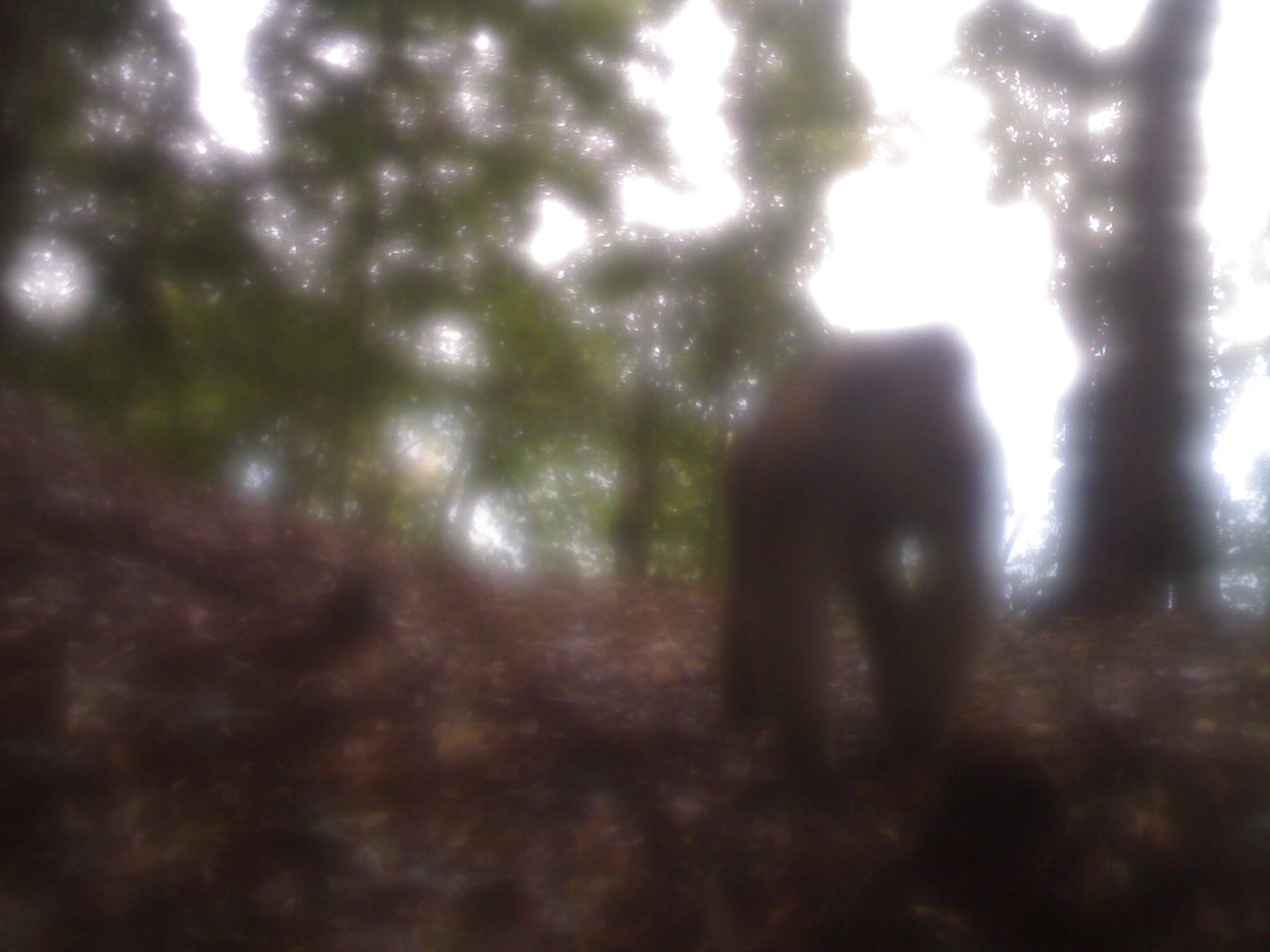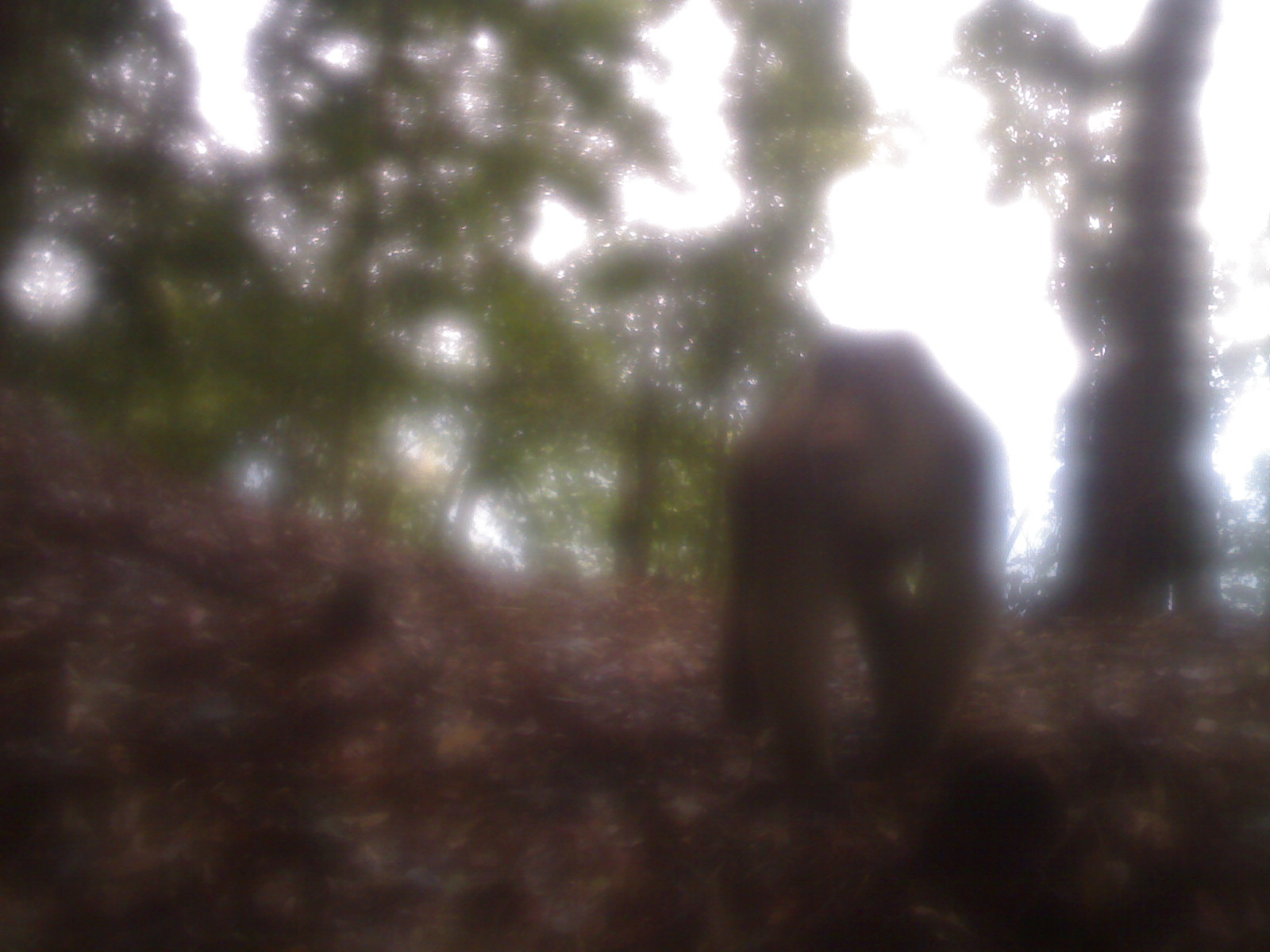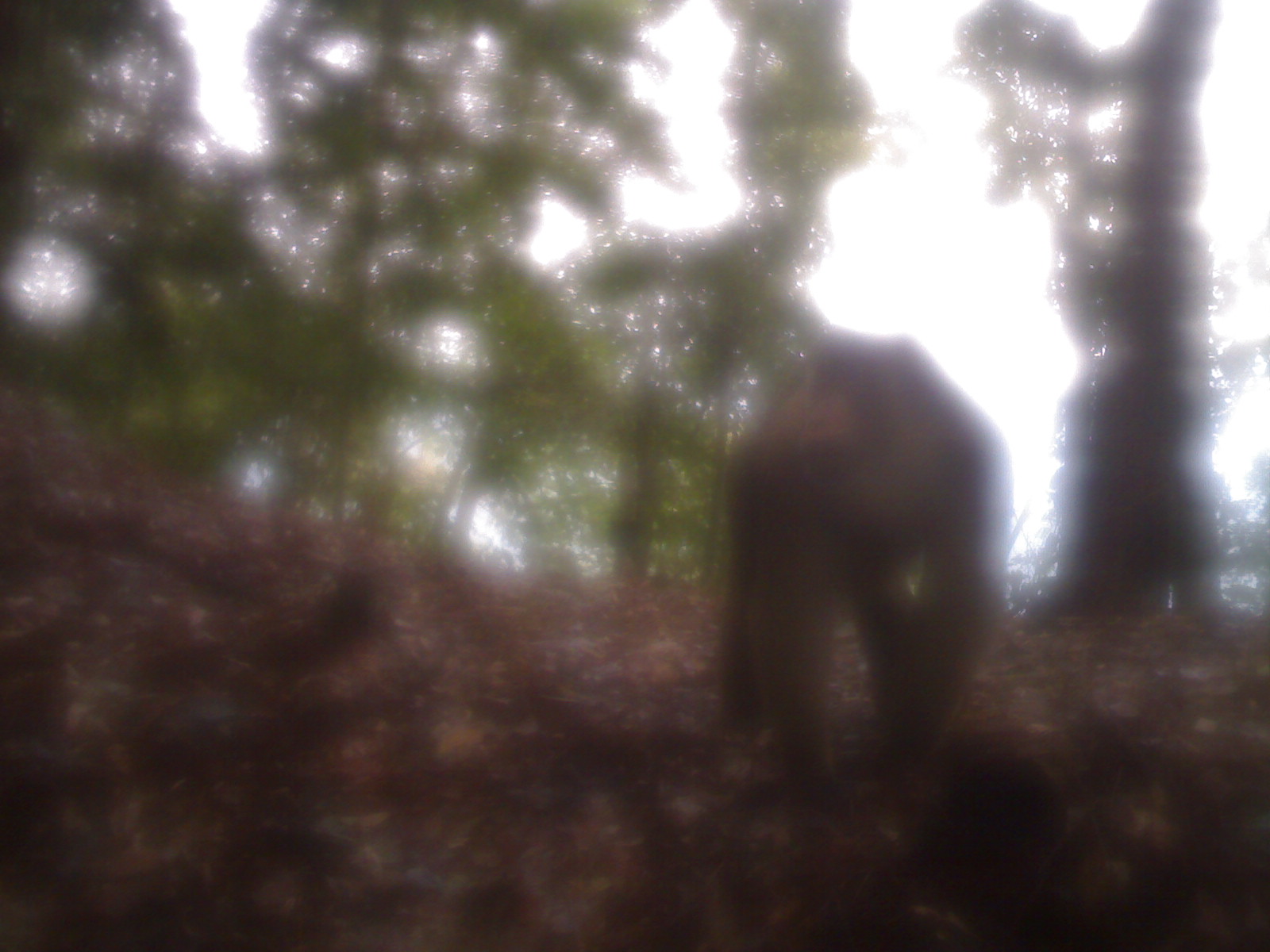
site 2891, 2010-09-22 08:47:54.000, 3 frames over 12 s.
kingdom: Animalia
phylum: Chordata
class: Mammalia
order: Primates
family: Cercopithecidae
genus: Macaca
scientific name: Macaca nemestrina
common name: southern pig-tailed macaque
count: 1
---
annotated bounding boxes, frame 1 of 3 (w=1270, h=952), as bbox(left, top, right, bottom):
macaca nemestrina: bbox(719, 327, 1007, 824)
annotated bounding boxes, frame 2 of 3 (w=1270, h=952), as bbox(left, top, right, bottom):
macaca nemestrina: bbox(720, 331, 1007, 798)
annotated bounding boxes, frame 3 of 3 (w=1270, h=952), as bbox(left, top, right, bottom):
macaca nemestrina: bbox(709, 329, 1013, 819)